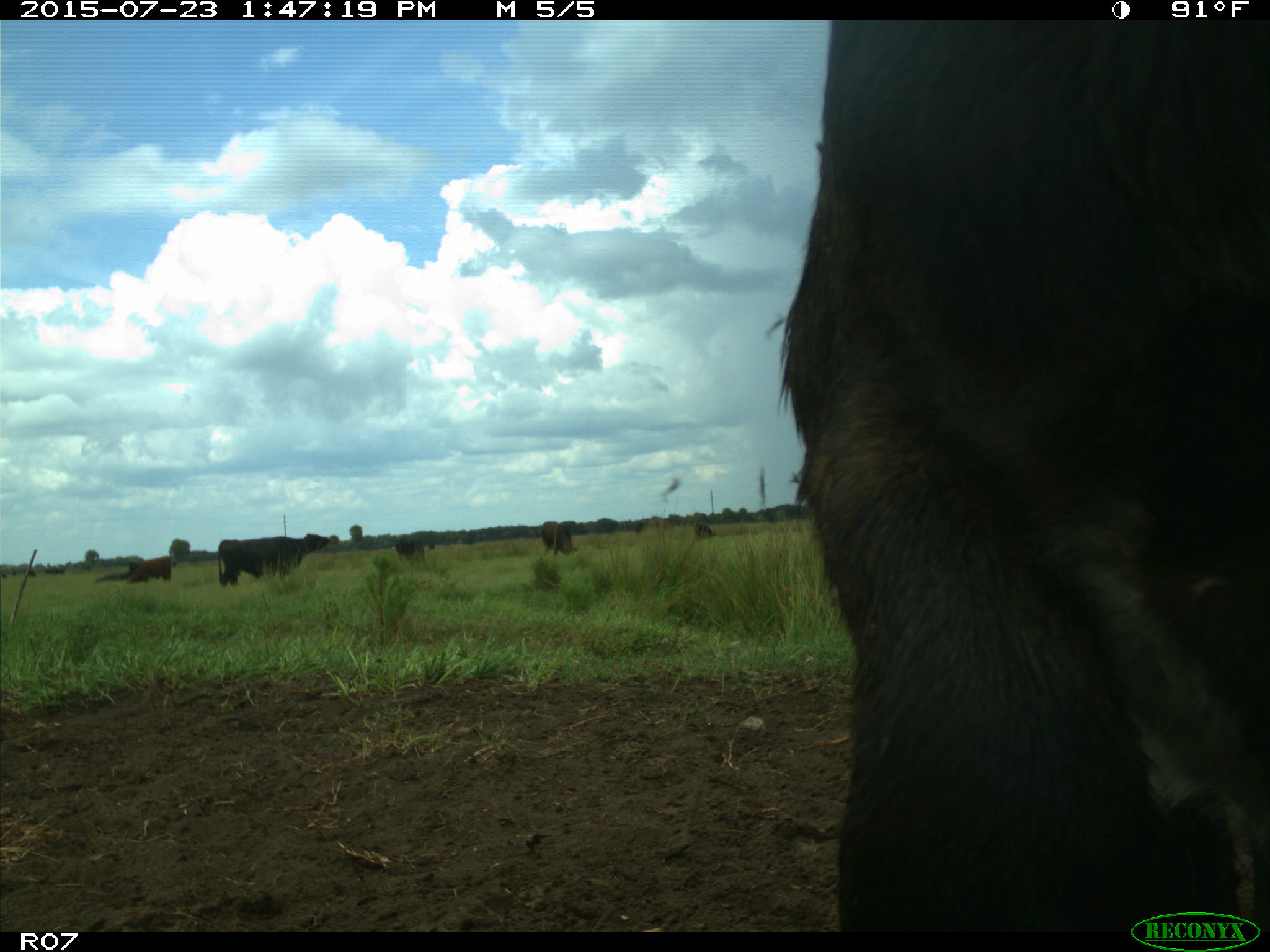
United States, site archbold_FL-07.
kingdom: Animalia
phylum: Chordata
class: Mammalia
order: Artiodactyla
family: Bovidae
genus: Bos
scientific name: Bos taurus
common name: domestic cow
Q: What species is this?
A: Bos taurus (domestic cow).